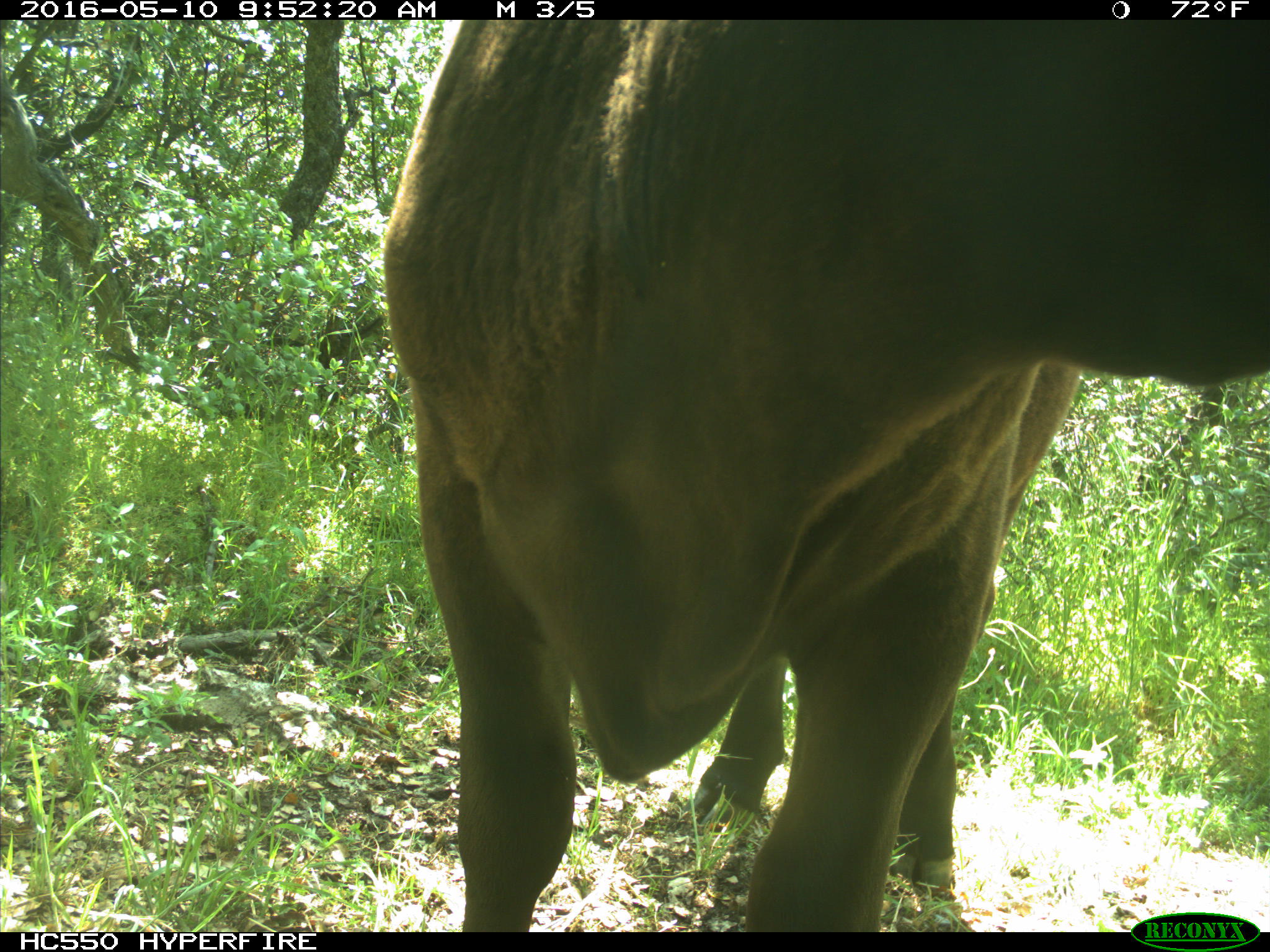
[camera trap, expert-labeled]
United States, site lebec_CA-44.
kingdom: Animalia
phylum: Chordata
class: Mammalia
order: Artiodactyla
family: Bovidae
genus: Bos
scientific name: Bos taurus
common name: domestic cow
Bos taurus (domestic cow).